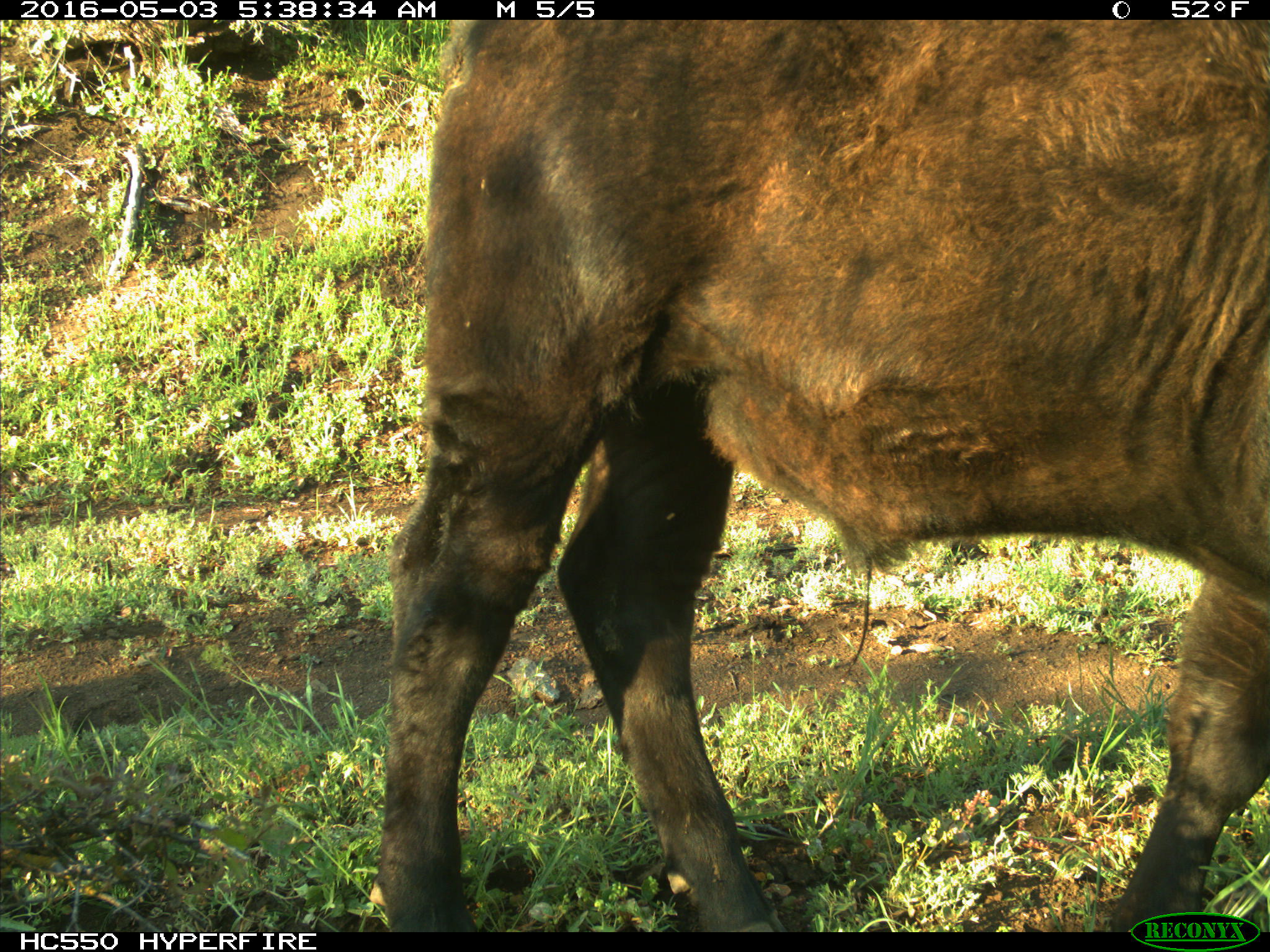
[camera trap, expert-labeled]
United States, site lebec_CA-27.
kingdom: Animalia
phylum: Chordata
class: Mammalia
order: Artiodactyla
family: Bovidae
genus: Bos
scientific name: Bos taurus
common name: domestic cow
Bos taurus (domestic cow).